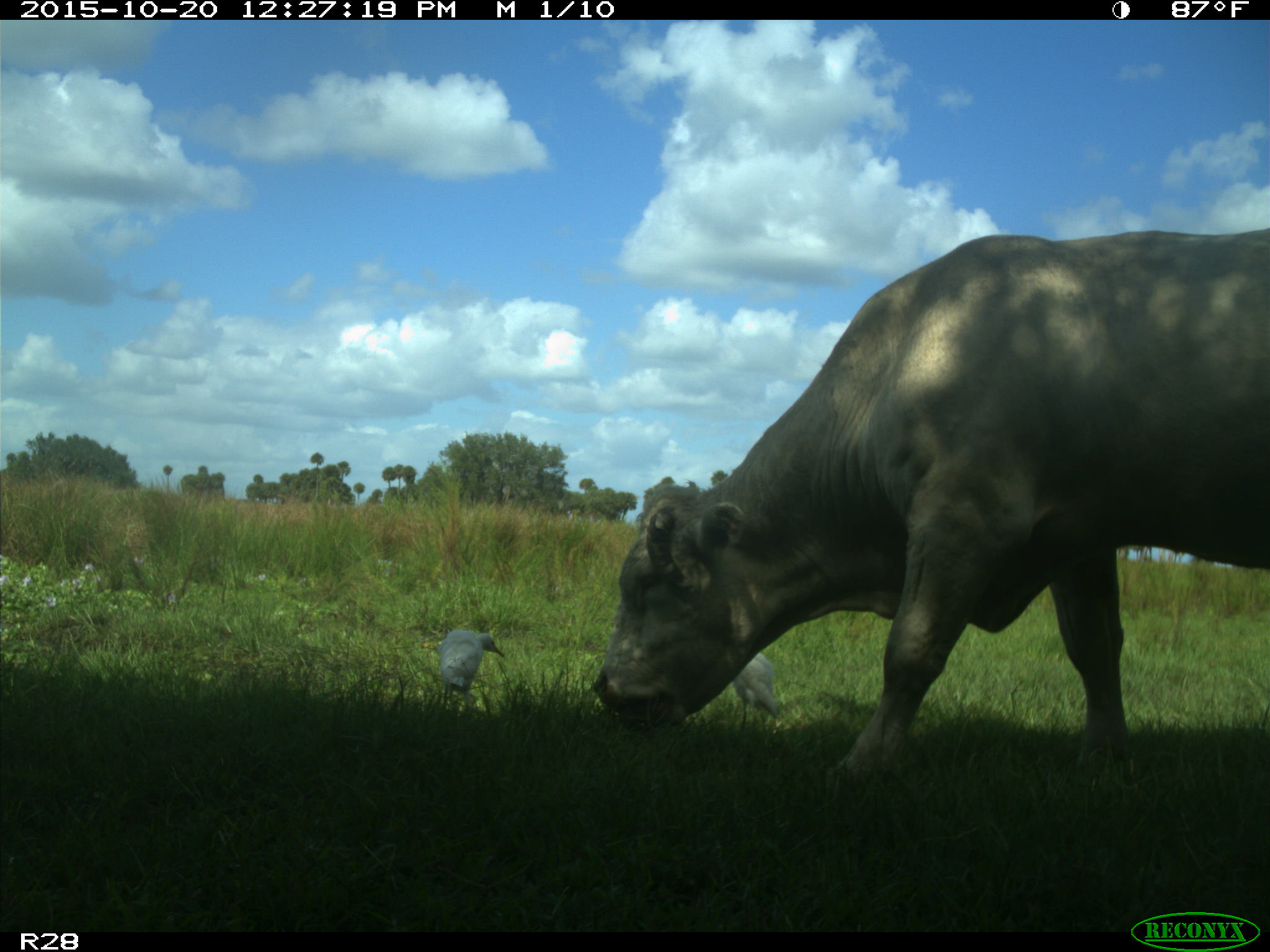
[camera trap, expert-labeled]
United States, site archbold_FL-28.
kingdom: Animalia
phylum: Chordata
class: Mammalia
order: Artiodactyla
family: Bovidae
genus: Bos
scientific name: Bos taurus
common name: domestic cow